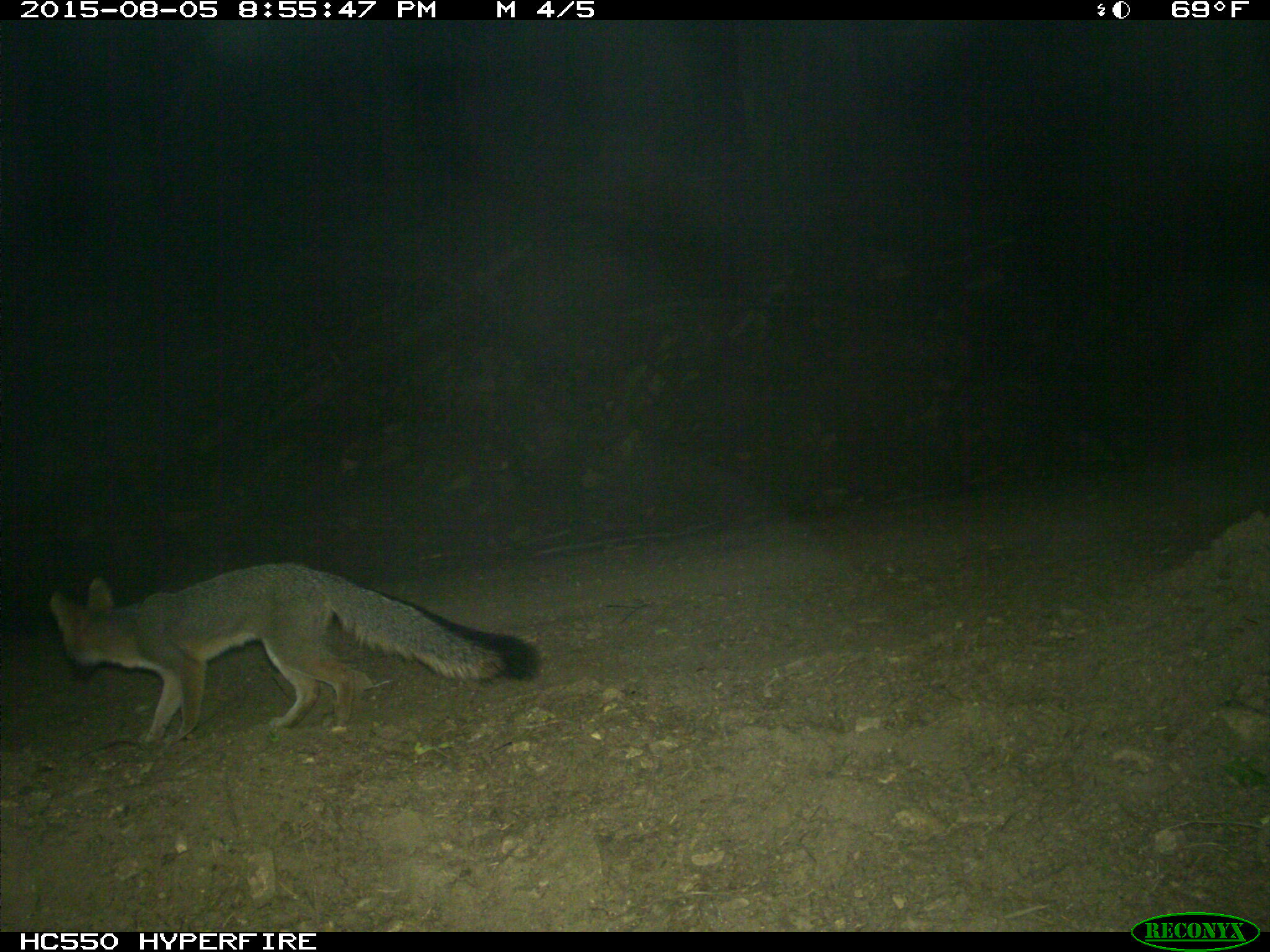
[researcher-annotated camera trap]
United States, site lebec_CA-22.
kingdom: Animalia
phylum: Chordata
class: Mammalia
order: Carnivora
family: Canidae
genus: Urocyon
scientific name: Urocyon cinereoargenteus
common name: gray fox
Urocyon cinereoargenteus (gray fox).